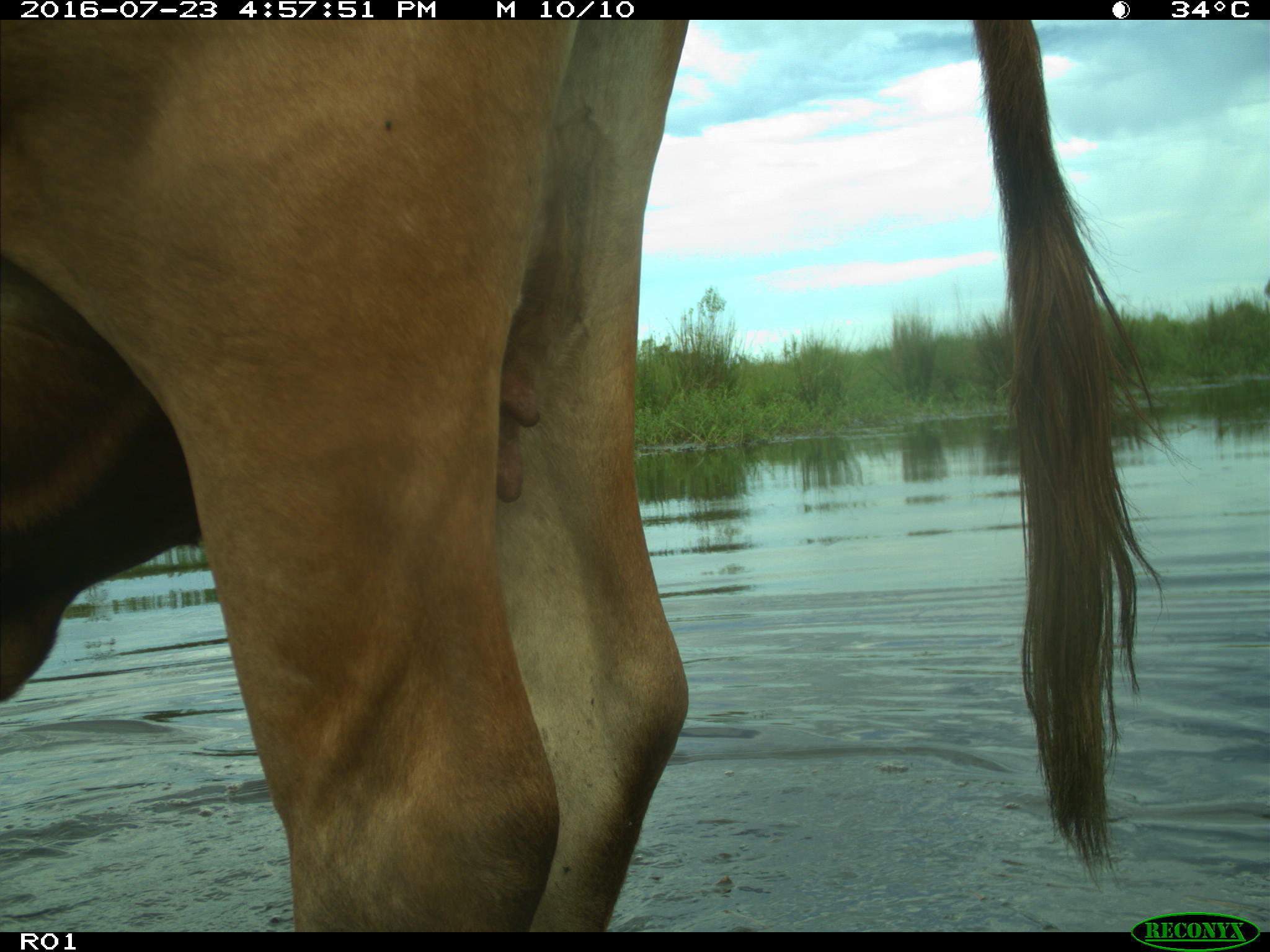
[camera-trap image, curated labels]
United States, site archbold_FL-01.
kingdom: Animalia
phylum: Chordata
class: Mammalia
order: Artiodactyla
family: Bovidae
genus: Bos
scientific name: Bos taurus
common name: domestic cow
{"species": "Bos taurus (domestic cow)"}